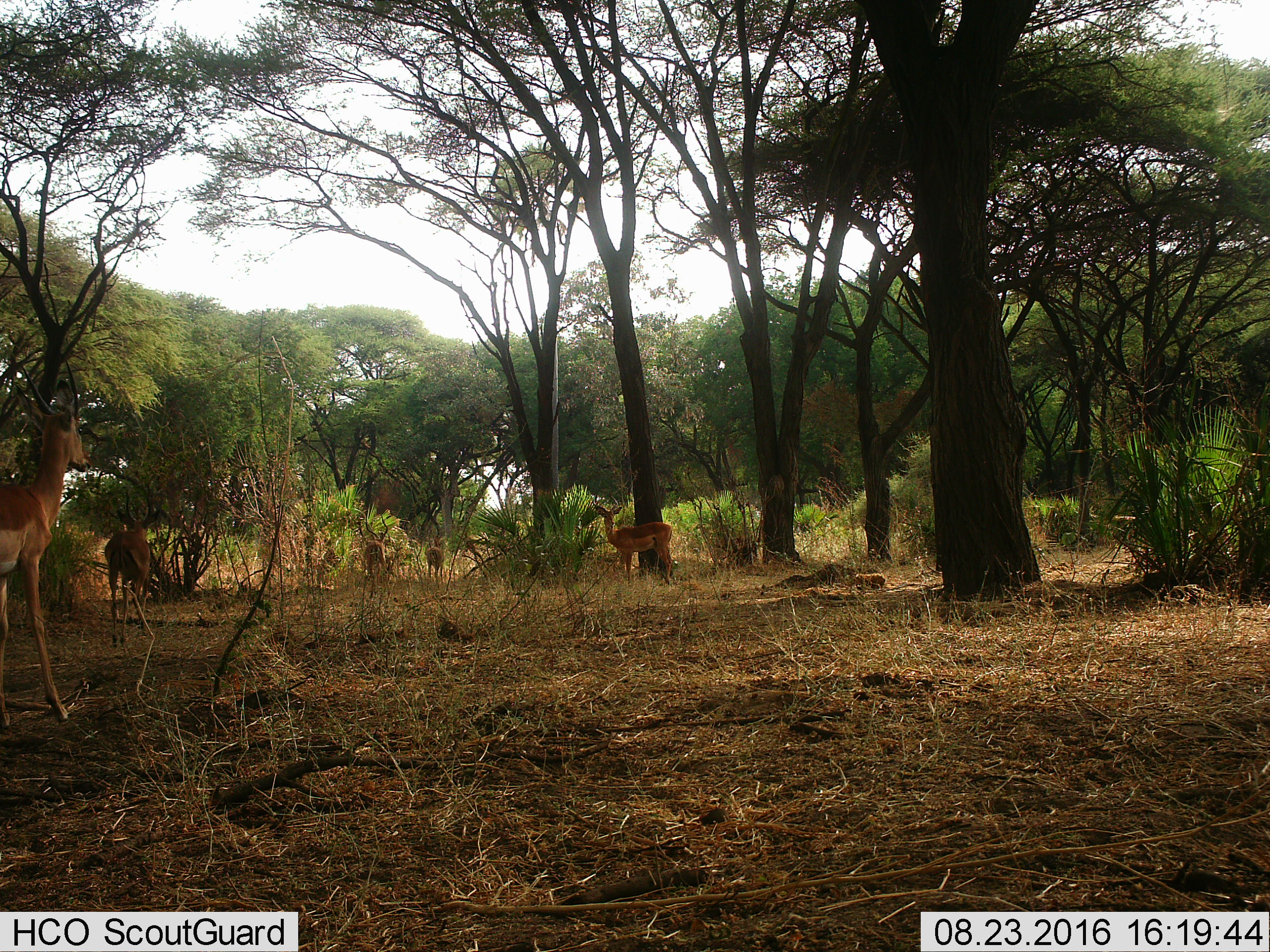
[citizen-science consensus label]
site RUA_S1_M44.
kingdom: Animalia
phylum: Chordata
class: Mammalia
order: Artiodactyla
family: Bovidae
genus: Aepyceros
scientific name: Aepyceros melampus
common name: impala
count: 5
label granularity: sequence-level